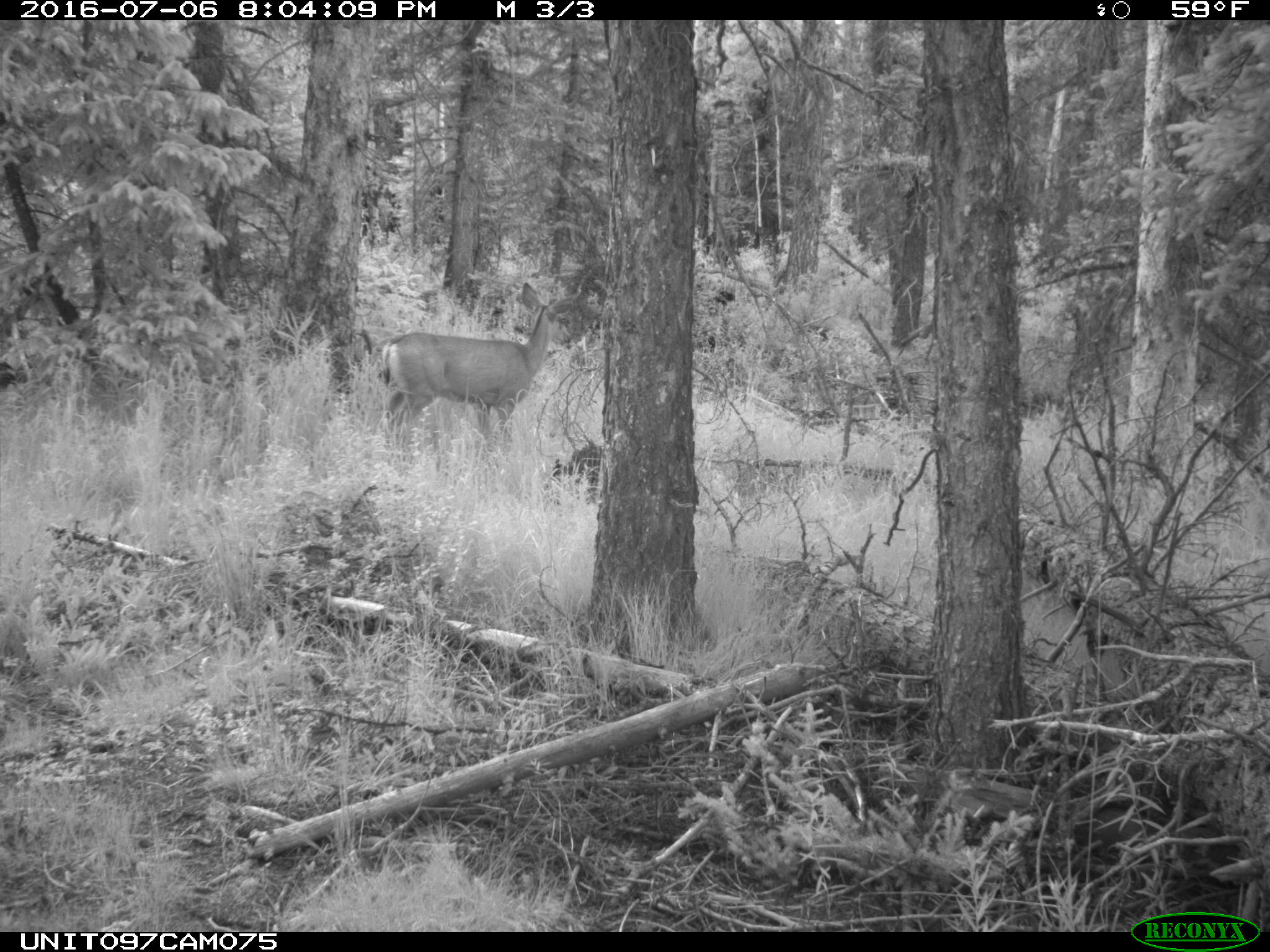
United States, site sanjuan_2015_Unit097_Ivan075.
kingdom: Animalia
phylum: Chordata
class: Mammalia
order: Artiodactyla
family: Cervidae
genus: Odocoileus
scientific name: Odocoileus hemionus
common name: mule deer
Odocoileus hemionus (mule deer).